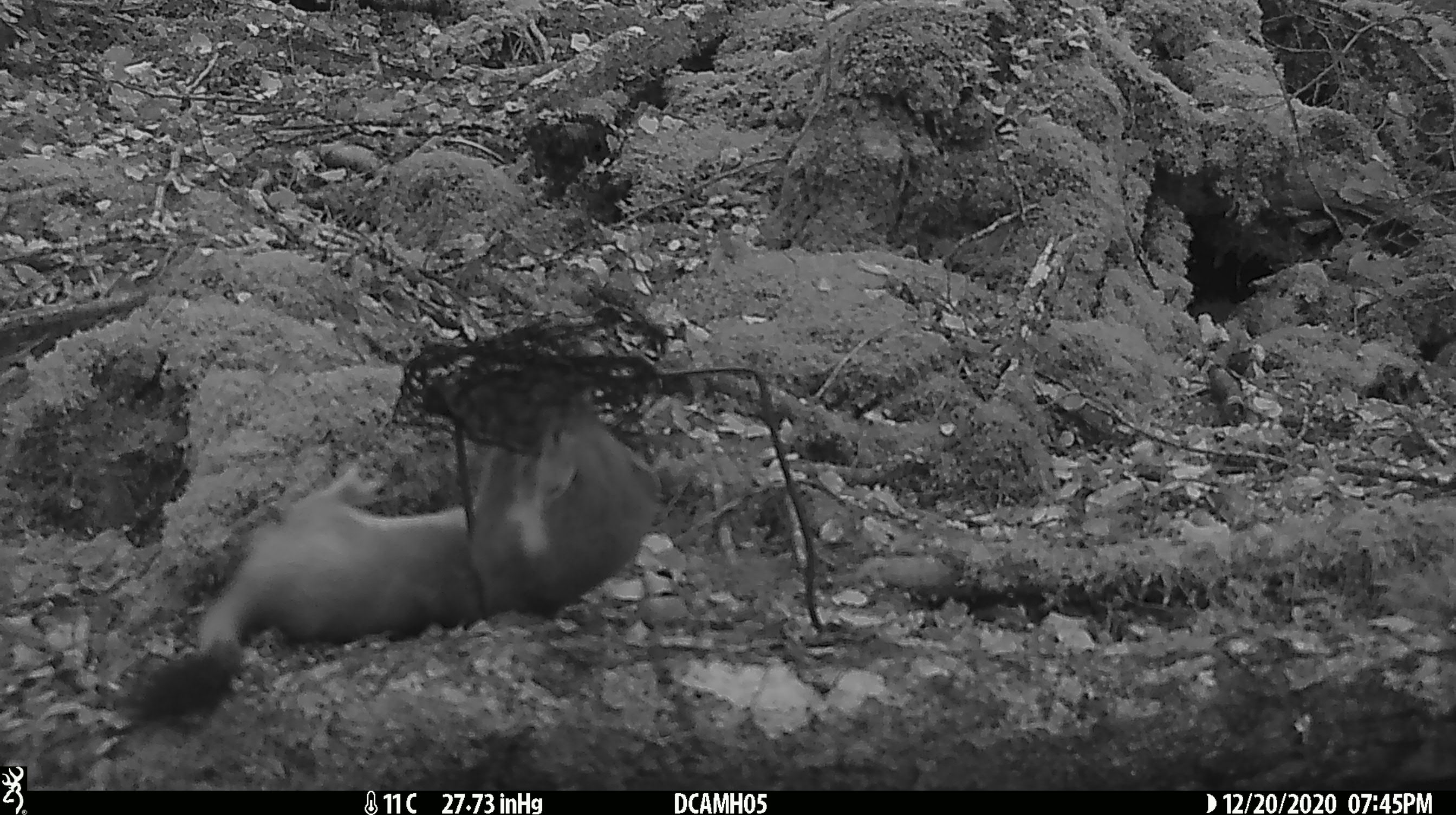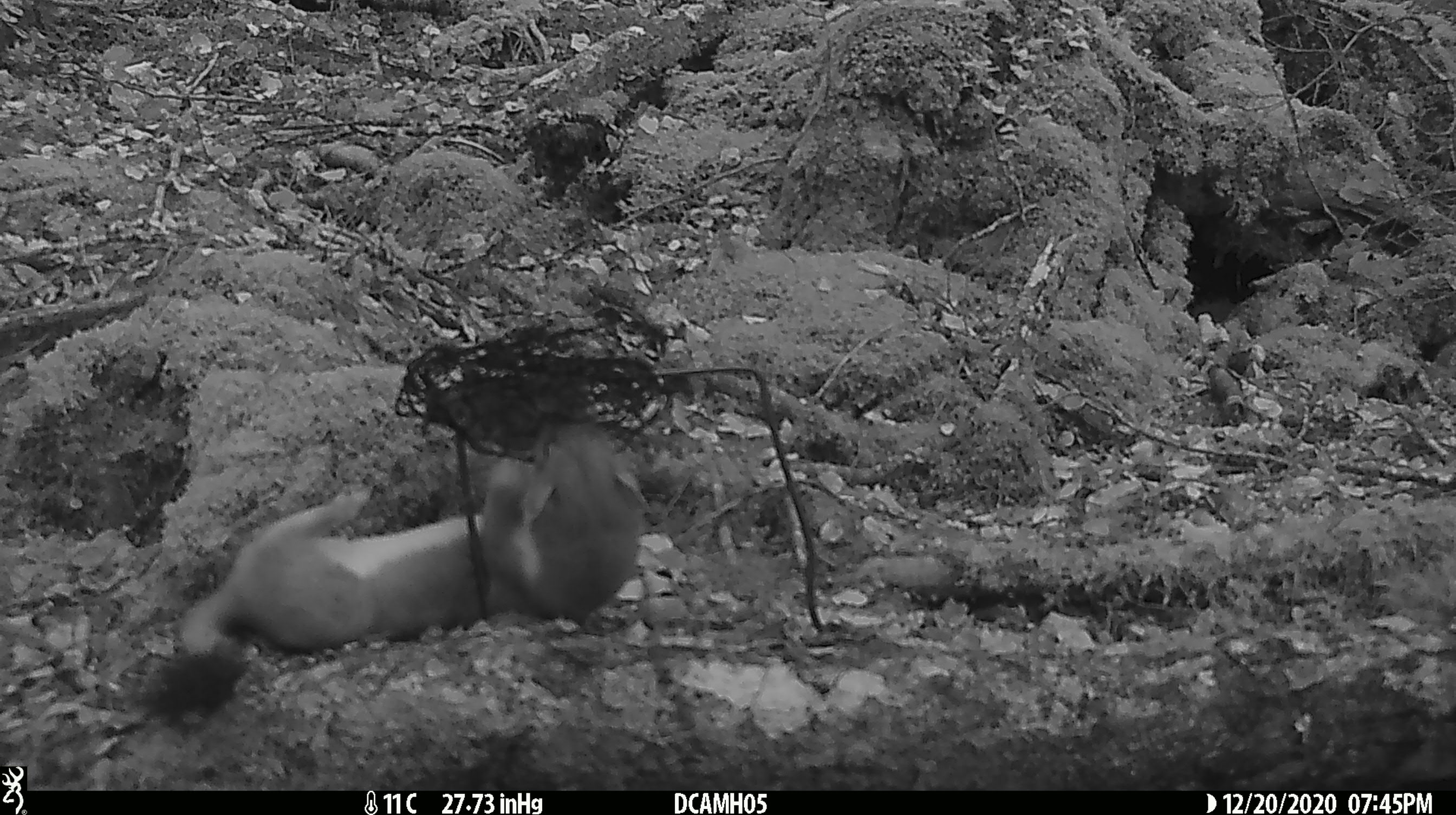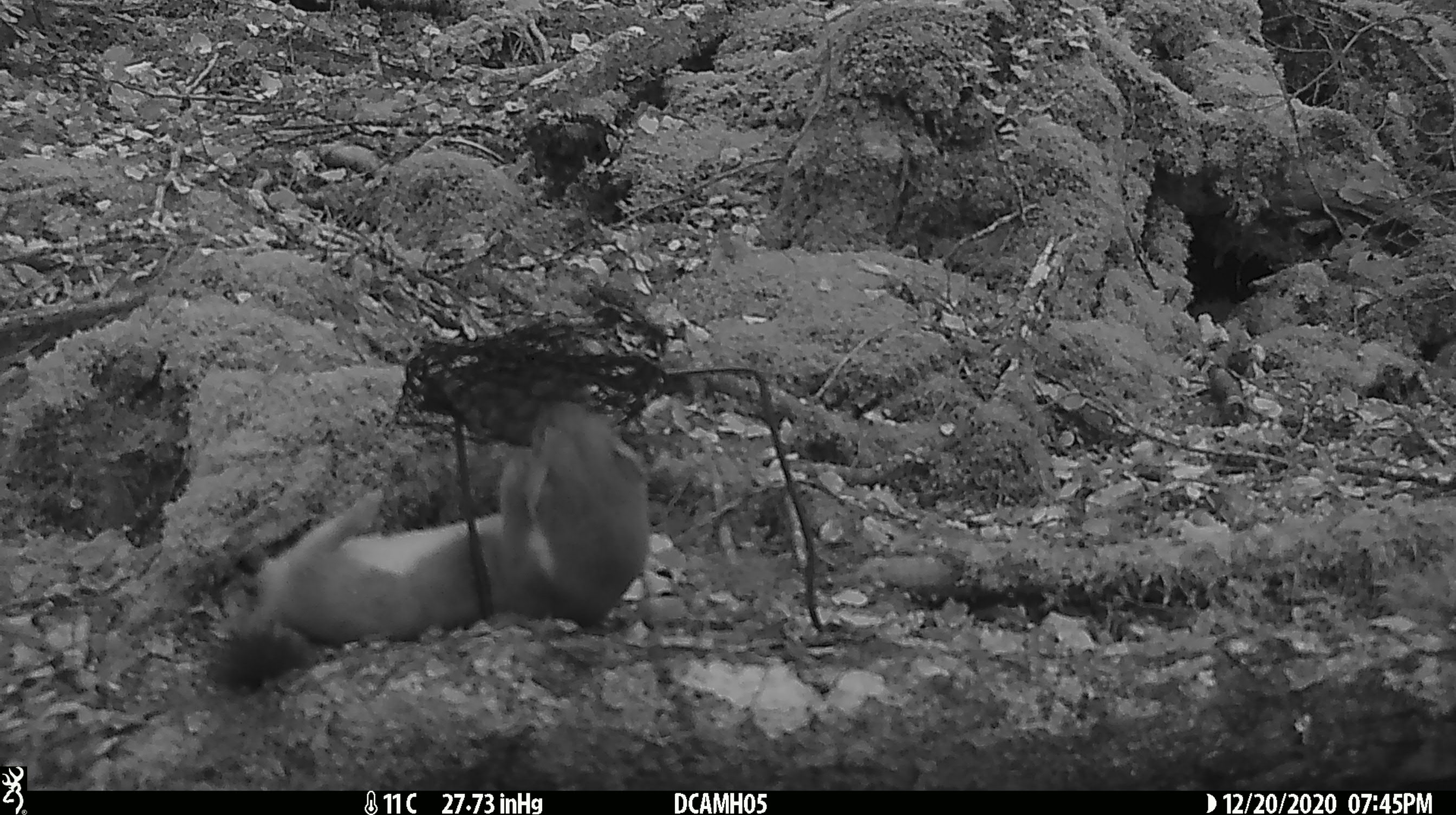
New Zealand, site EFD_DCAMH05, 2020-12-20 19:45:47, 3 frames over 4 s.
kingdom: Animalia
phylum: Chordata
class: Mammalia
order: Carnivora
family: Mustelidae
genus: Mustela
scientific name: Mustela erminea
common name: stoat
Stoat (Mustela erminea).